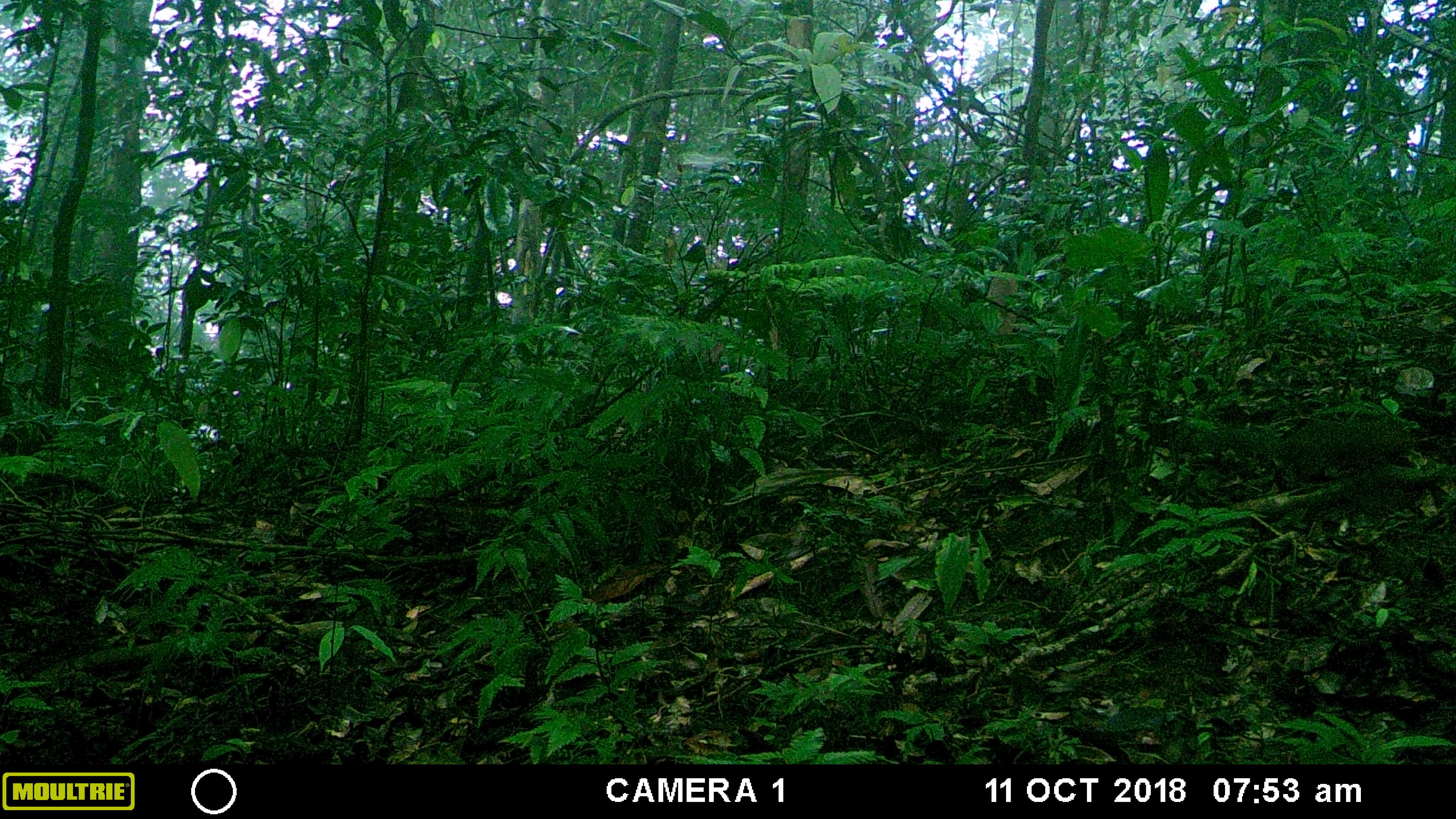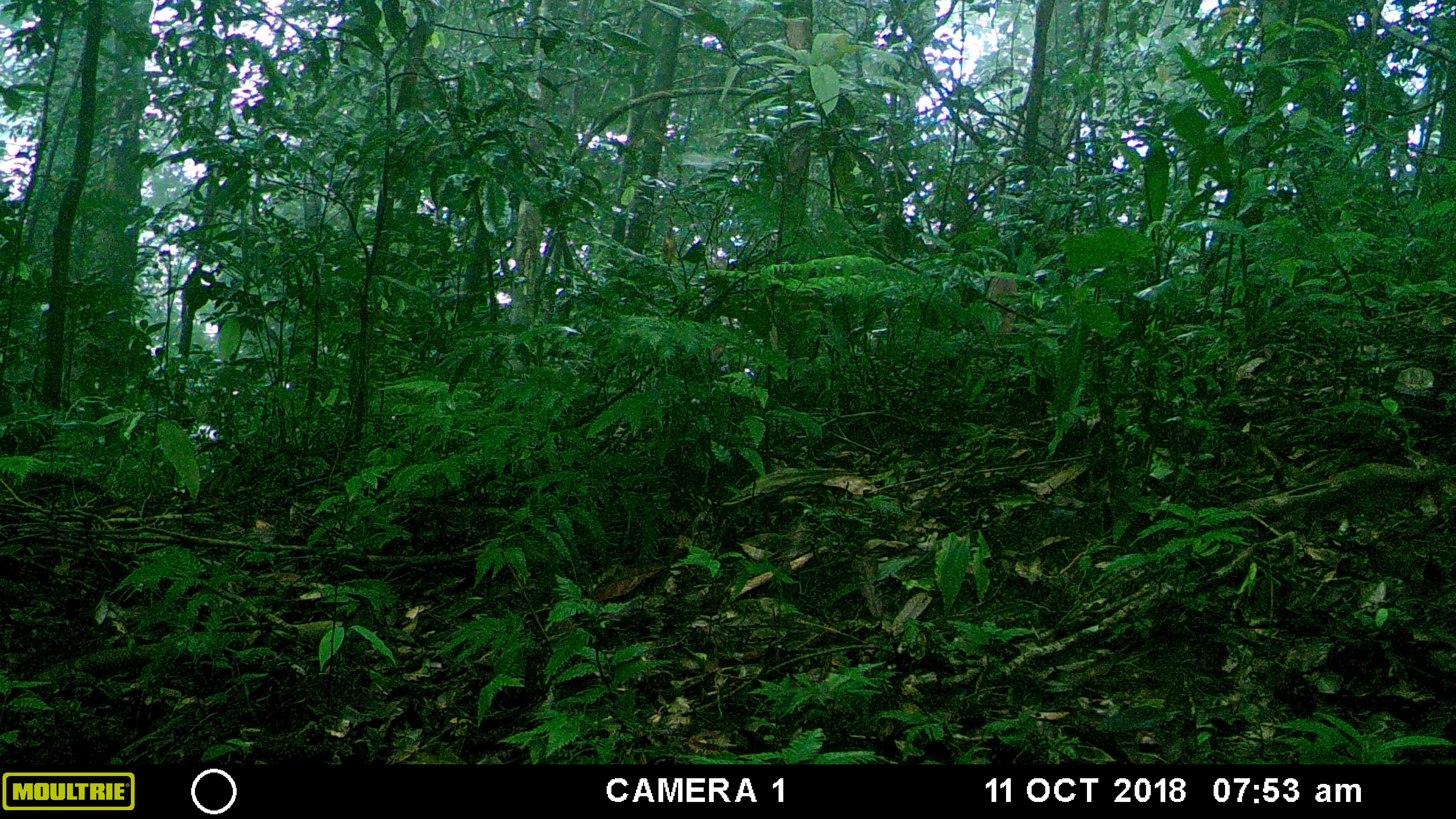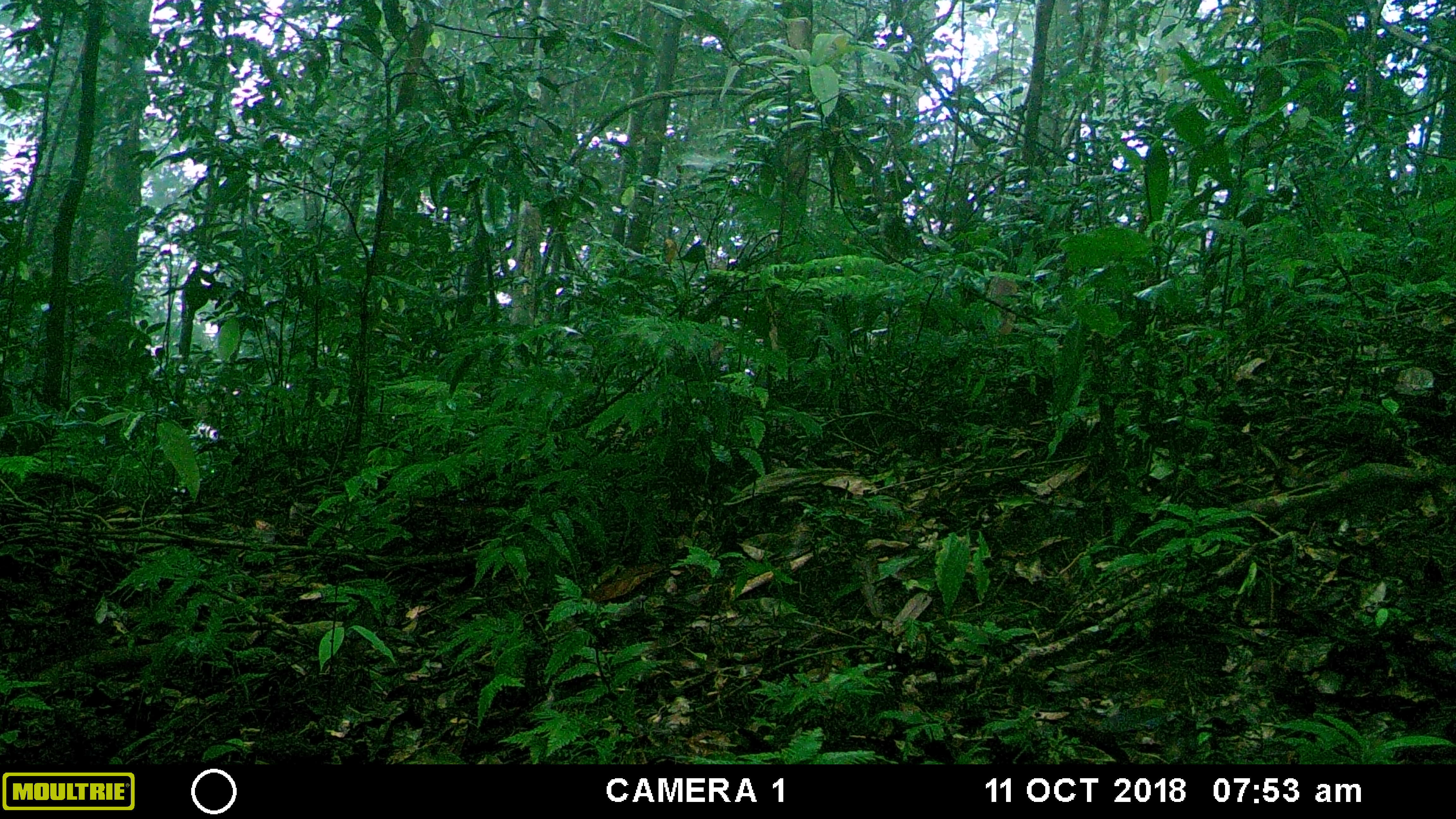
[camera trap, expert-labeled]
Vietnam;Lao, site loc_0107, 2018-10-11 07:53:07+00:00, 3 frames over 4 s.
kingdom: Animalia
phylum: Chordata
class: Mammalia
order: Rodentia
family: Sciuridae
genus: Sciurus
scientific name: Sciurus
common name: squirrel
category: unidentified squirrel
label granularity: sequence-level